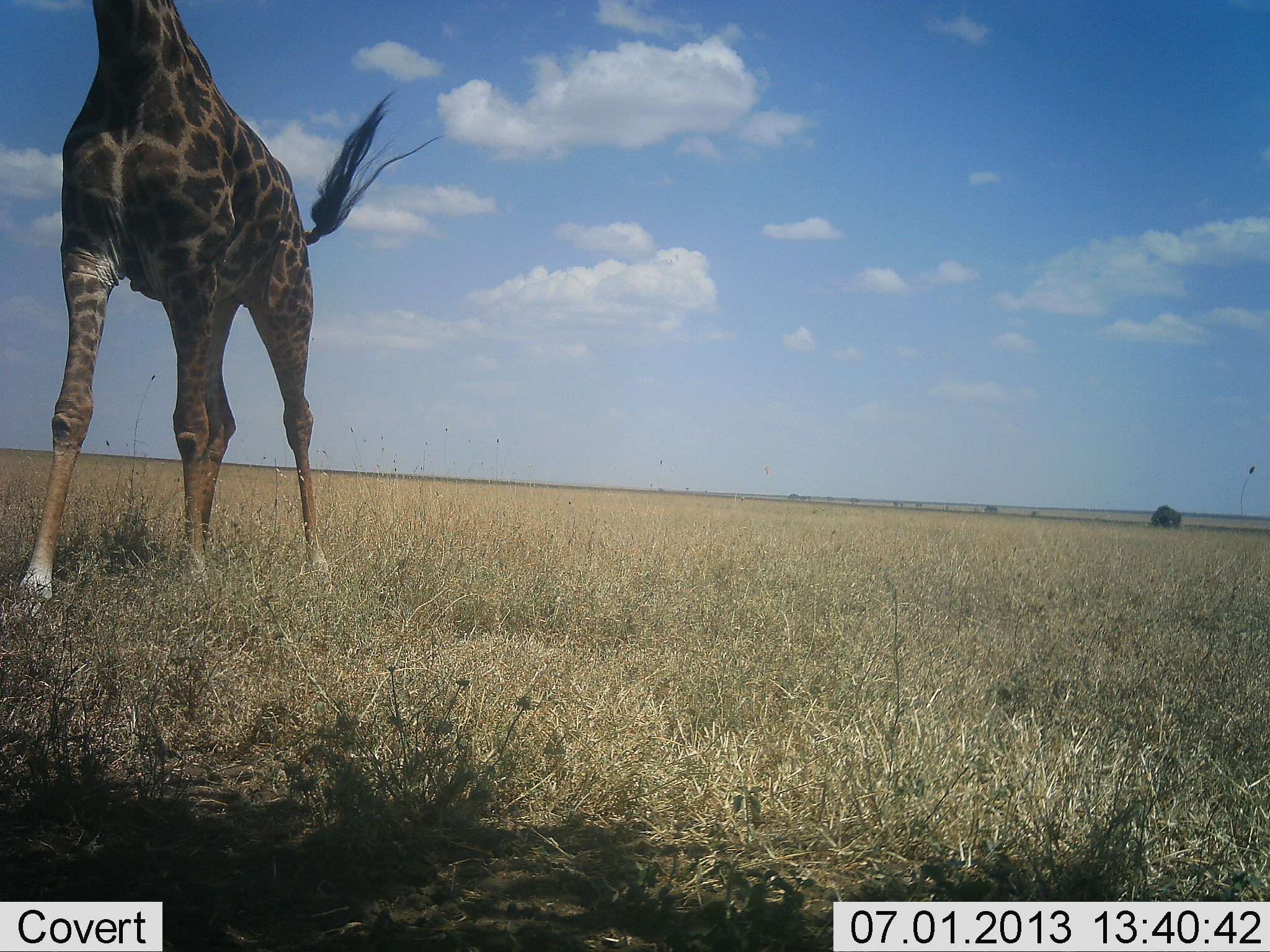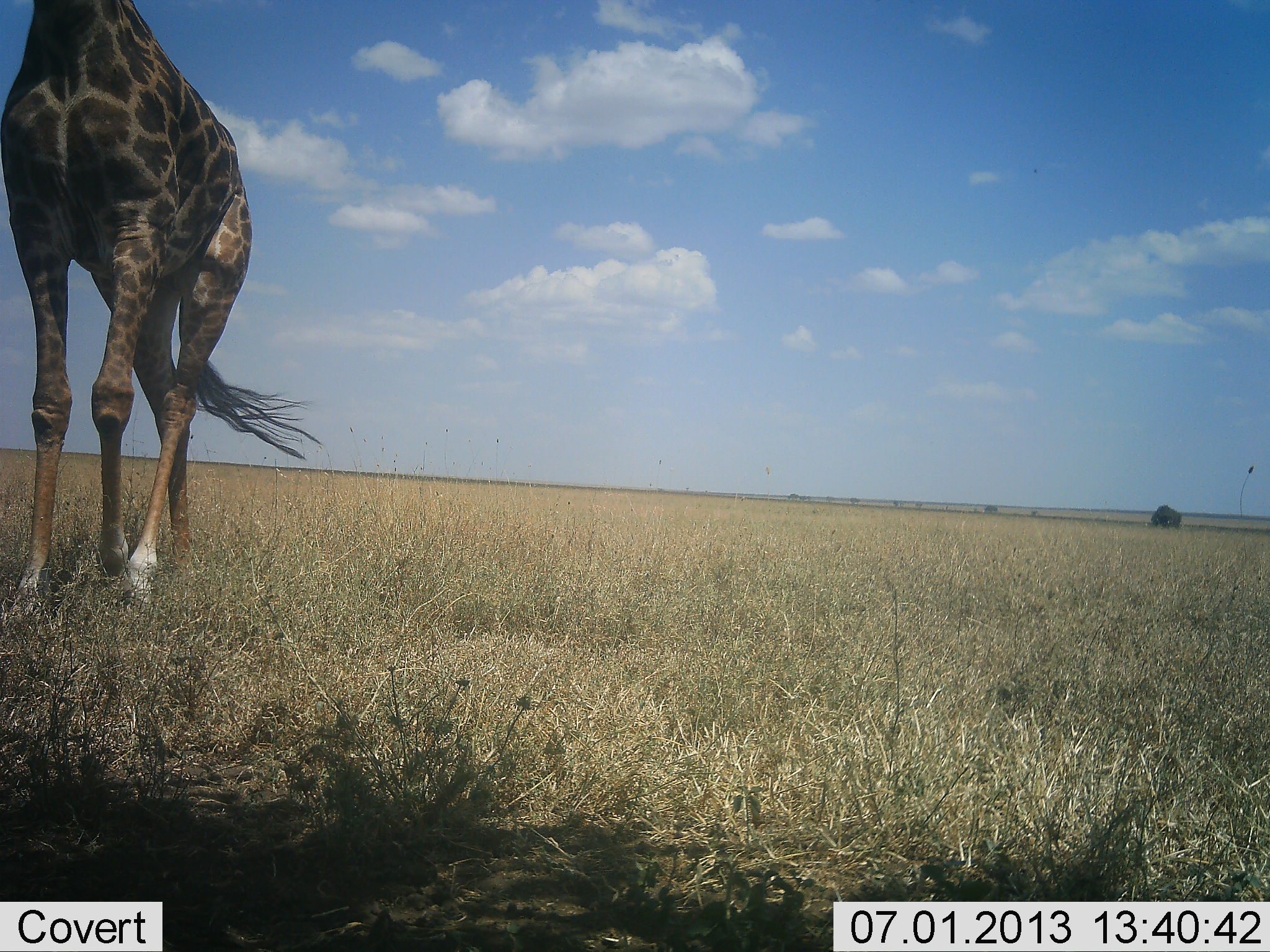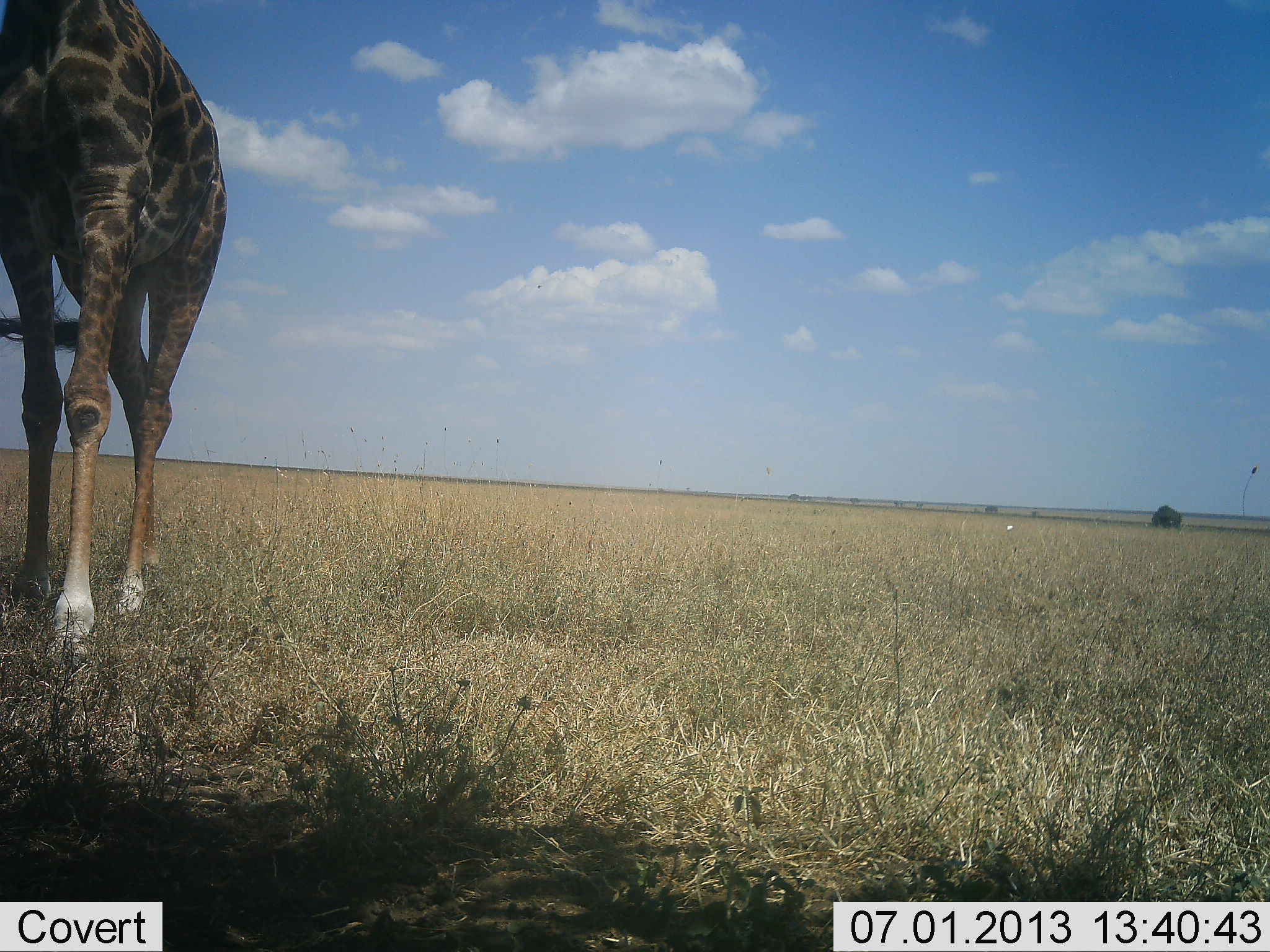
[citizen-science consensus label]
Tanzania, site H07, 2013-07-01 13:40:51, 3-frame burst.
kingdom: Animalia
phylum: Chordata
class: Mammalia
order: Artiodactyla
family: Giraffidae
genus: Giraffa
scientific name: Giraffa camelopardalis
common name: giraffe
Giraffe (Giraffa camelopardalis), count 1. Behavior (volunteer vote fractions): standing 0%, resting 0%, moving 100%, interacting 0%. Young present (vote fraction): 0%. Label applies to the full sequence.